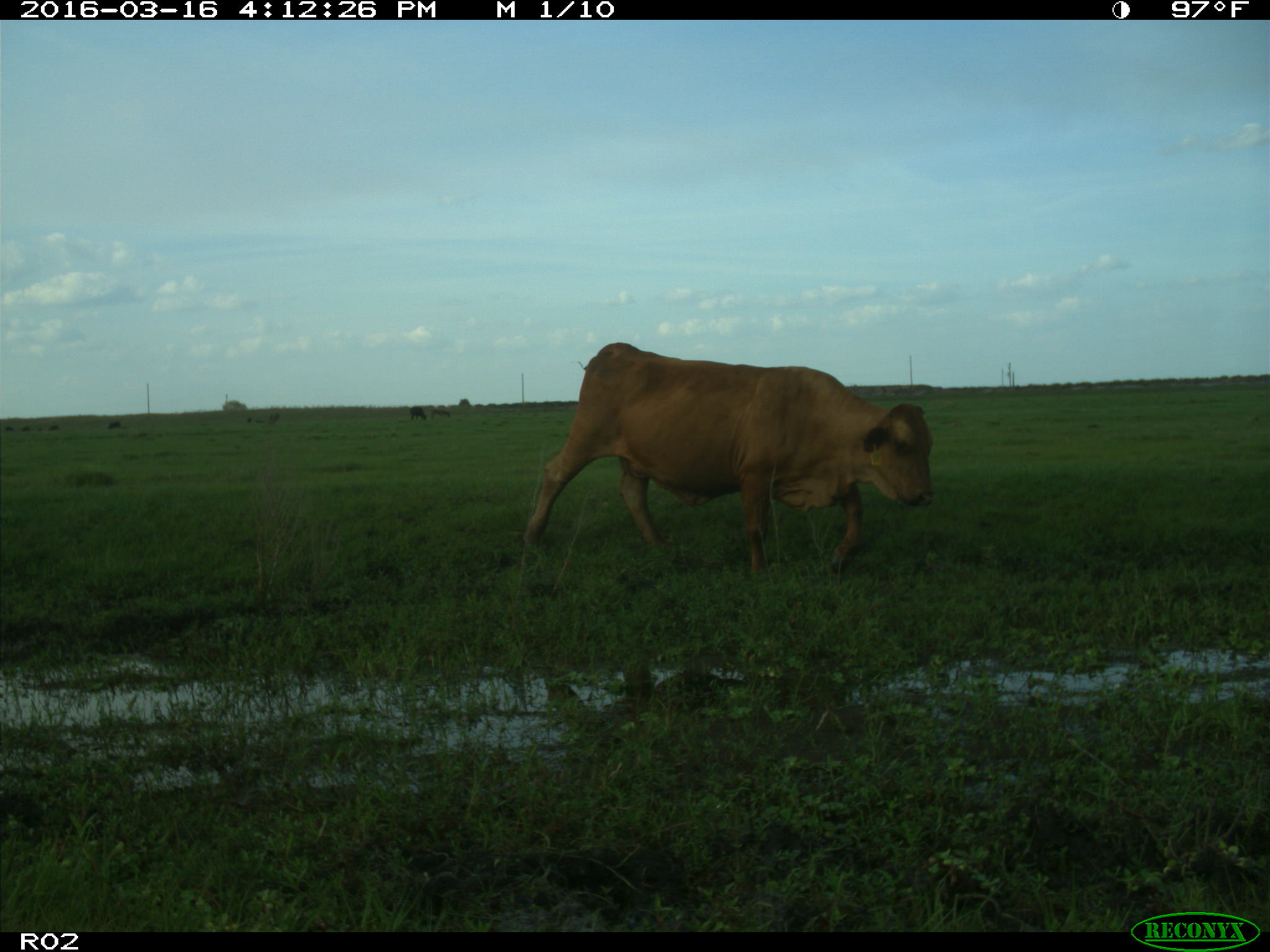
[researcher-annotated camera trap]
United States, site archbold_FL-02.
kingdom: Animalia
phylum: Chordata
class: Mammalia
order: Artiodactyla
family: Bovidae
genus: Bos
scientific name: Bos taurus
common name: domestic cow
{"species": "Bos taurus (domestic cow)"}